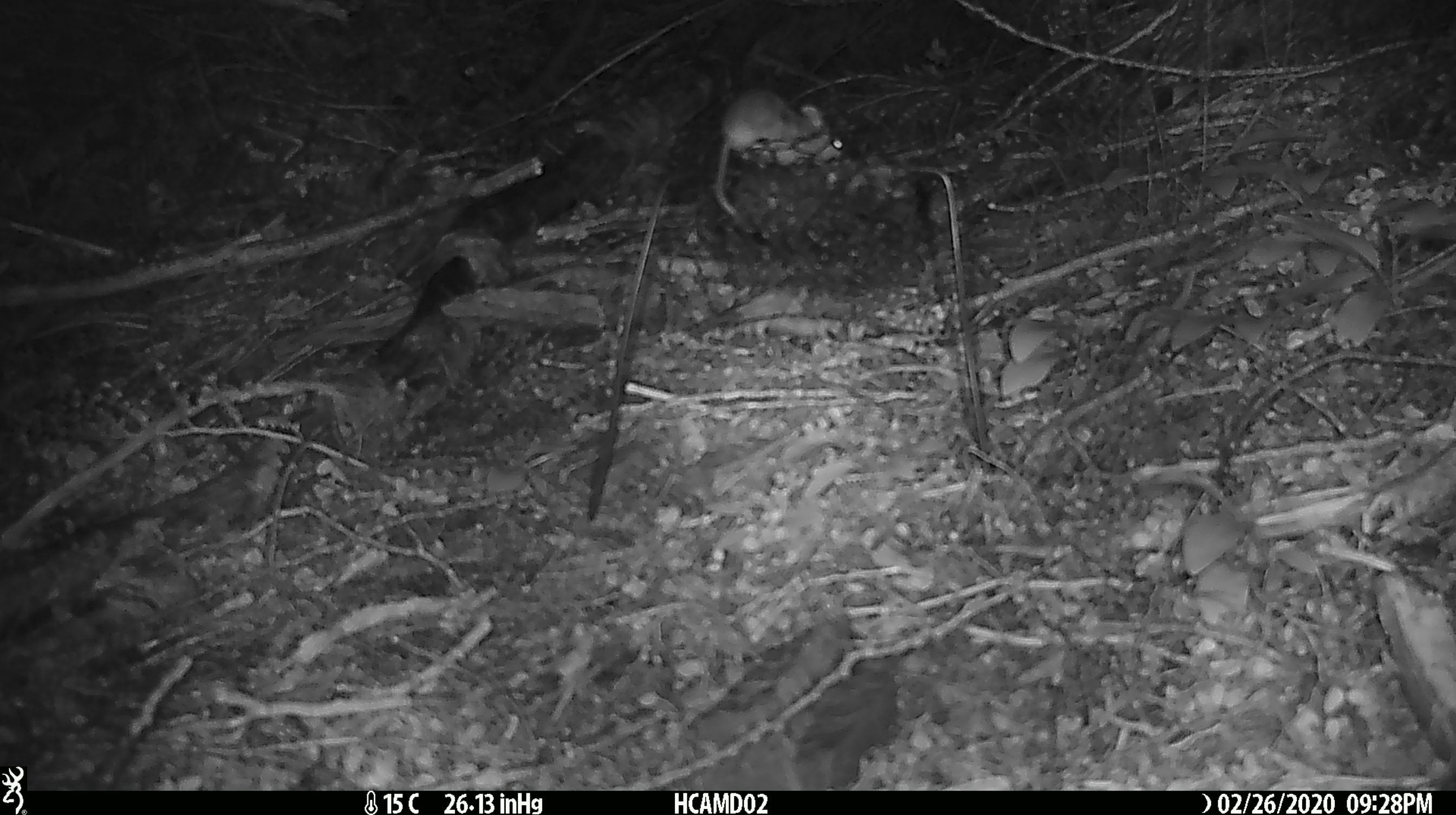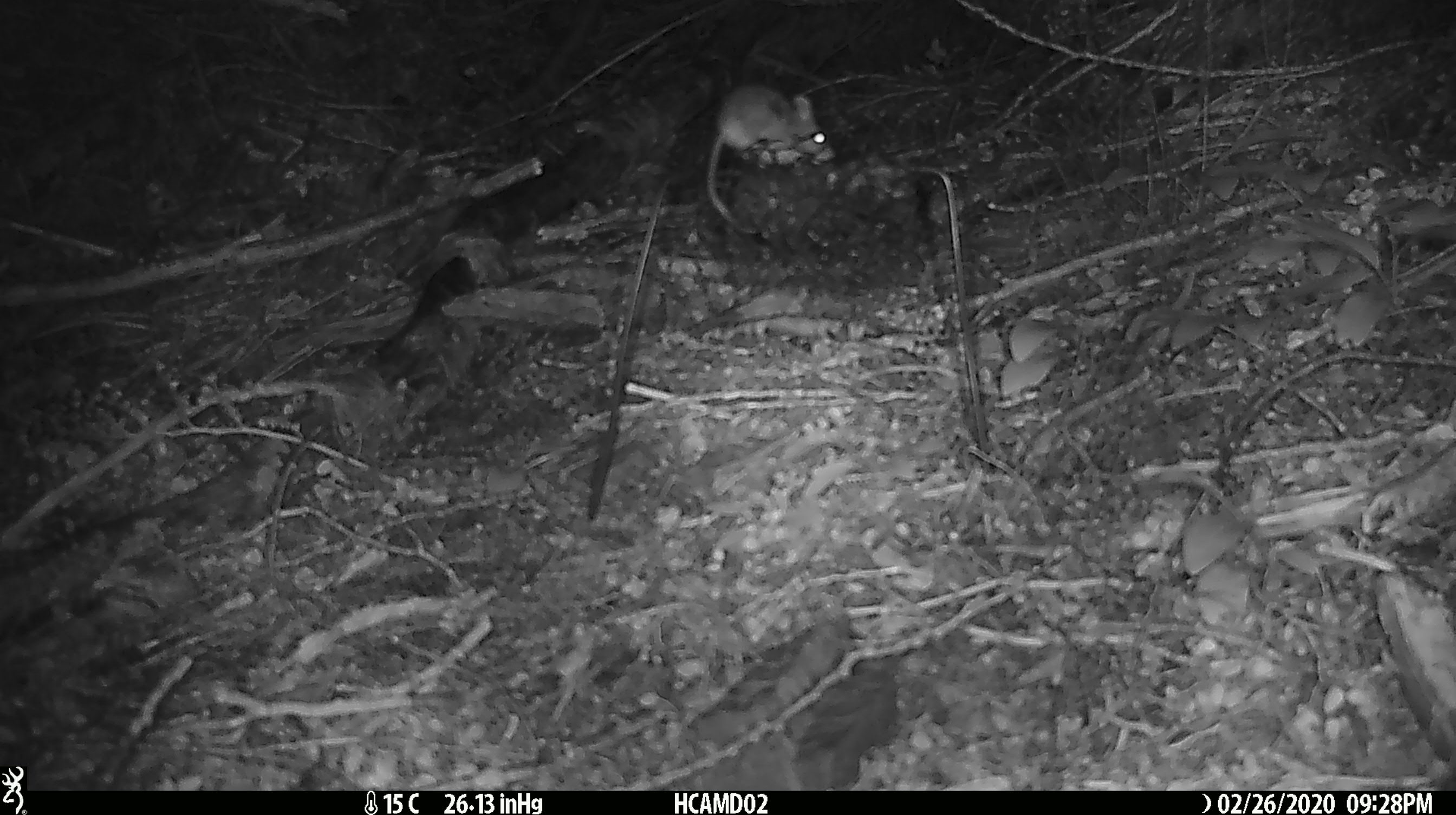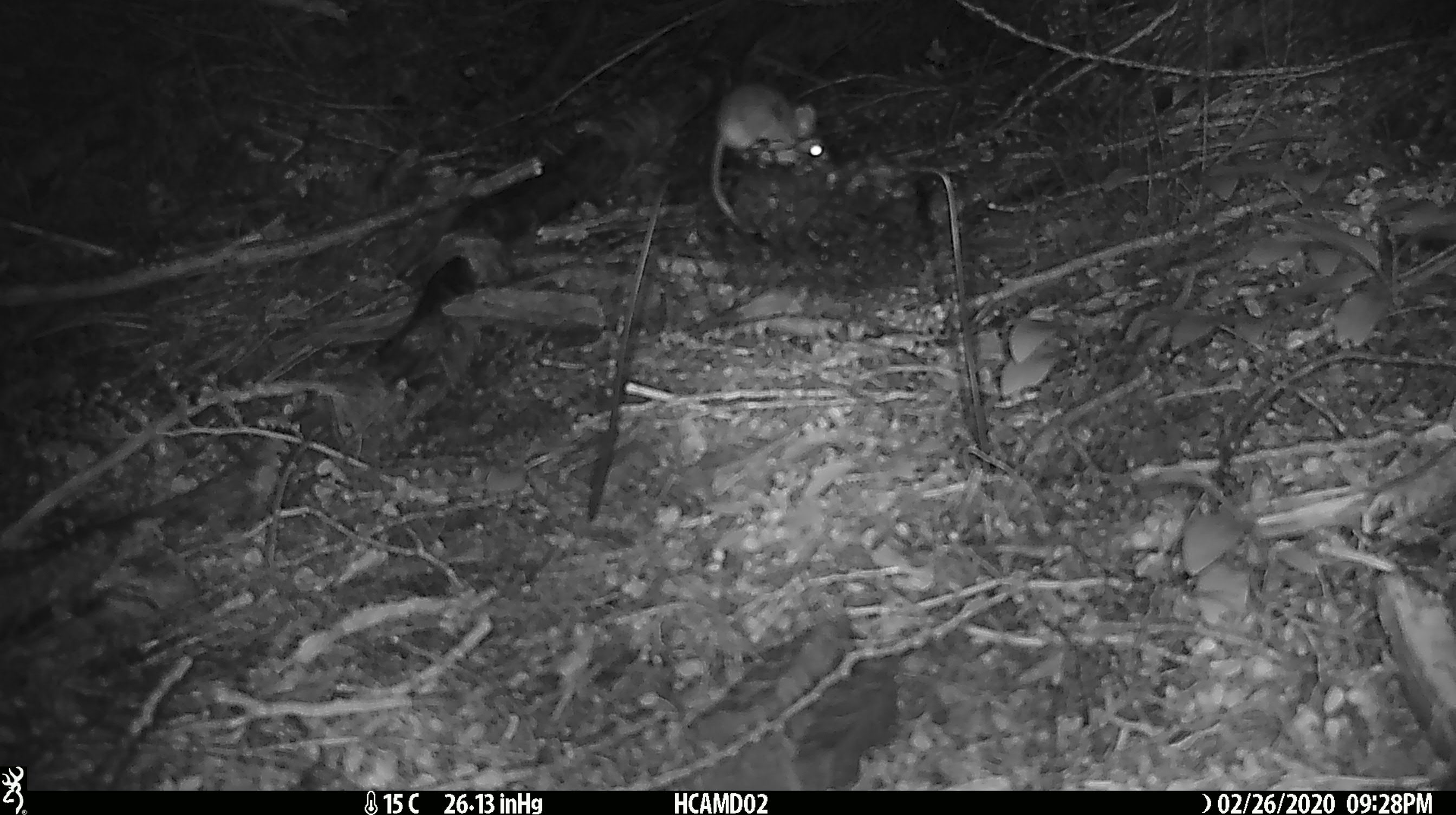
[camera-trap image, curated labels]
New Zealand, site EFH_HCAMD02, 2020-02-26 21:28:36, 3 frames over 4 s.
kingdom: Animalia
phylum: Chordata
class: Mammalia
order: Rodentia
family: Muridae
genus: Mus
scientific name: Mus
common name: mouse